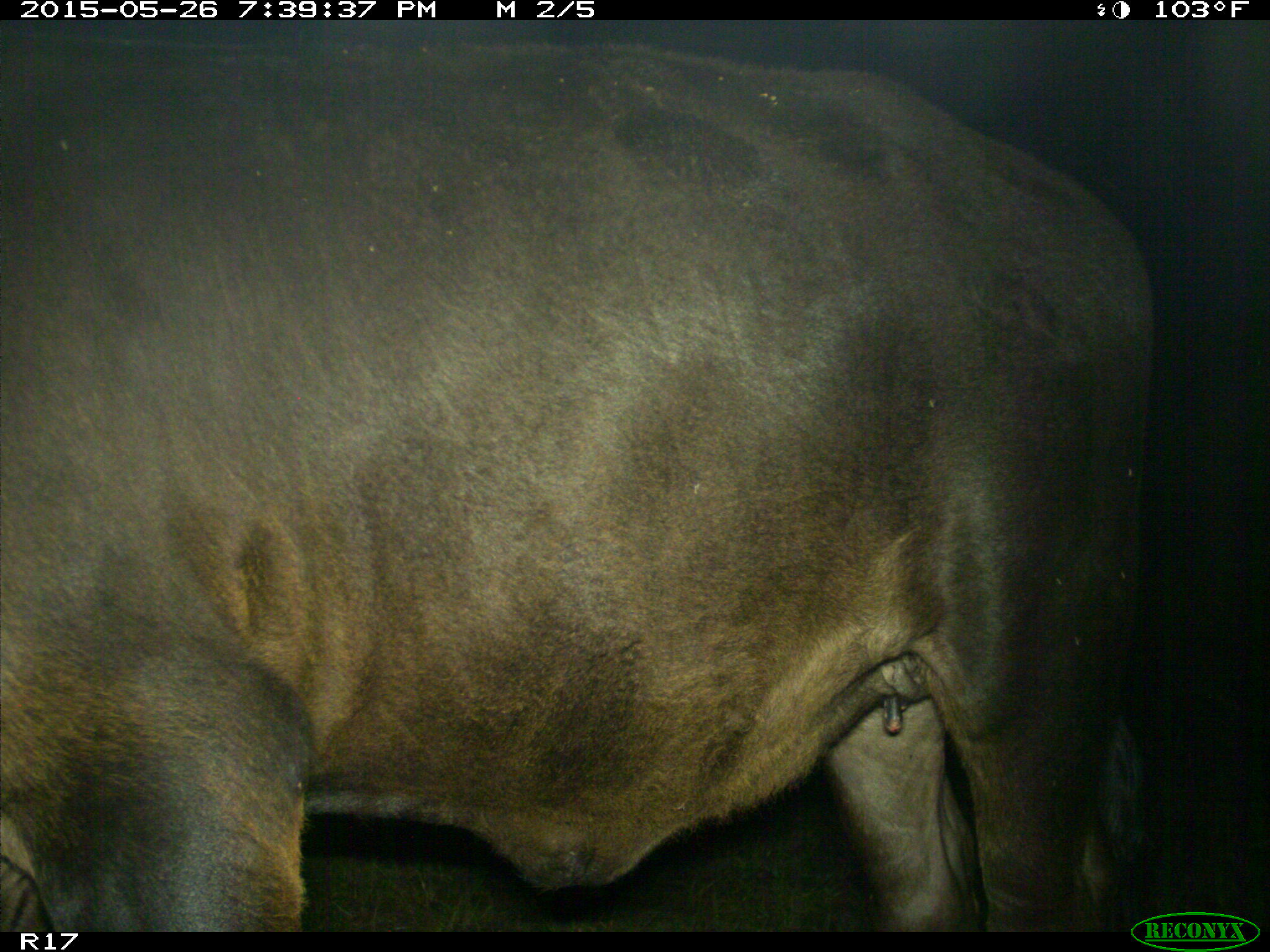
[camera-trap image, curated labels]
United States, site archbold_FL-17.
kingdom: Animalia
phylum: Chordata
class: Mammalia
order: Artiodactyla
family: Bovidae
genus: Bos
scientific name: Bos taurus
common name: domestic cow